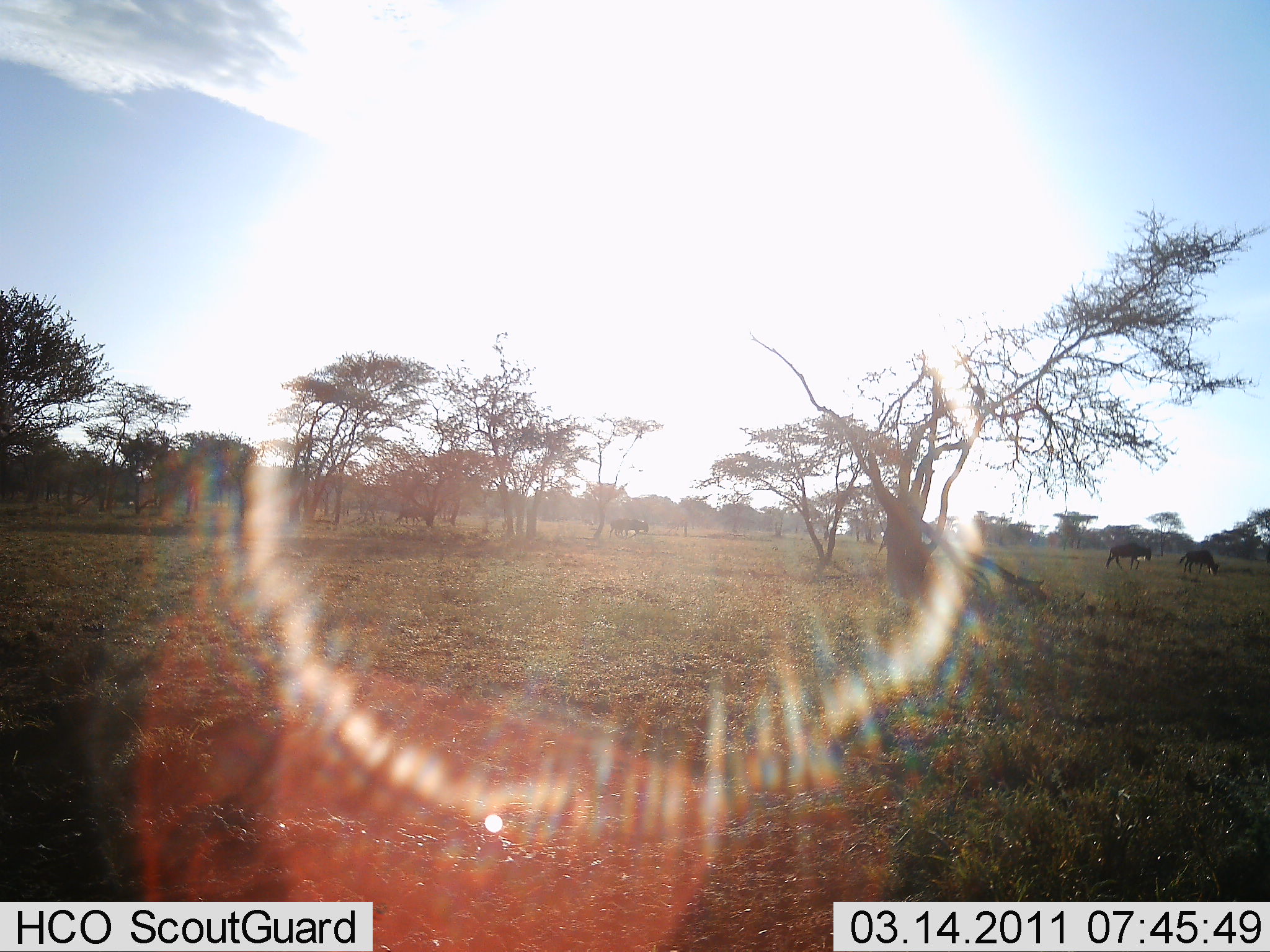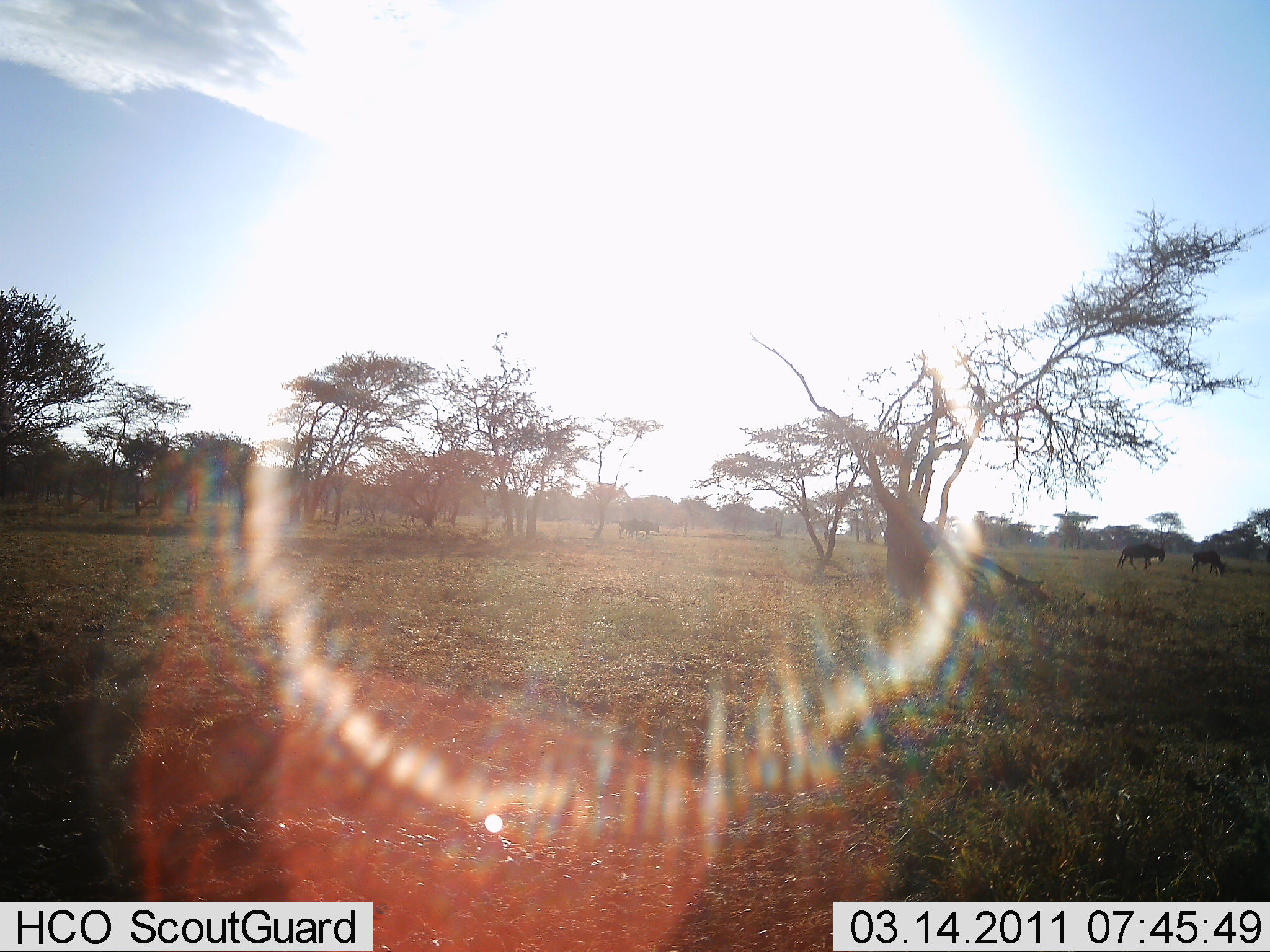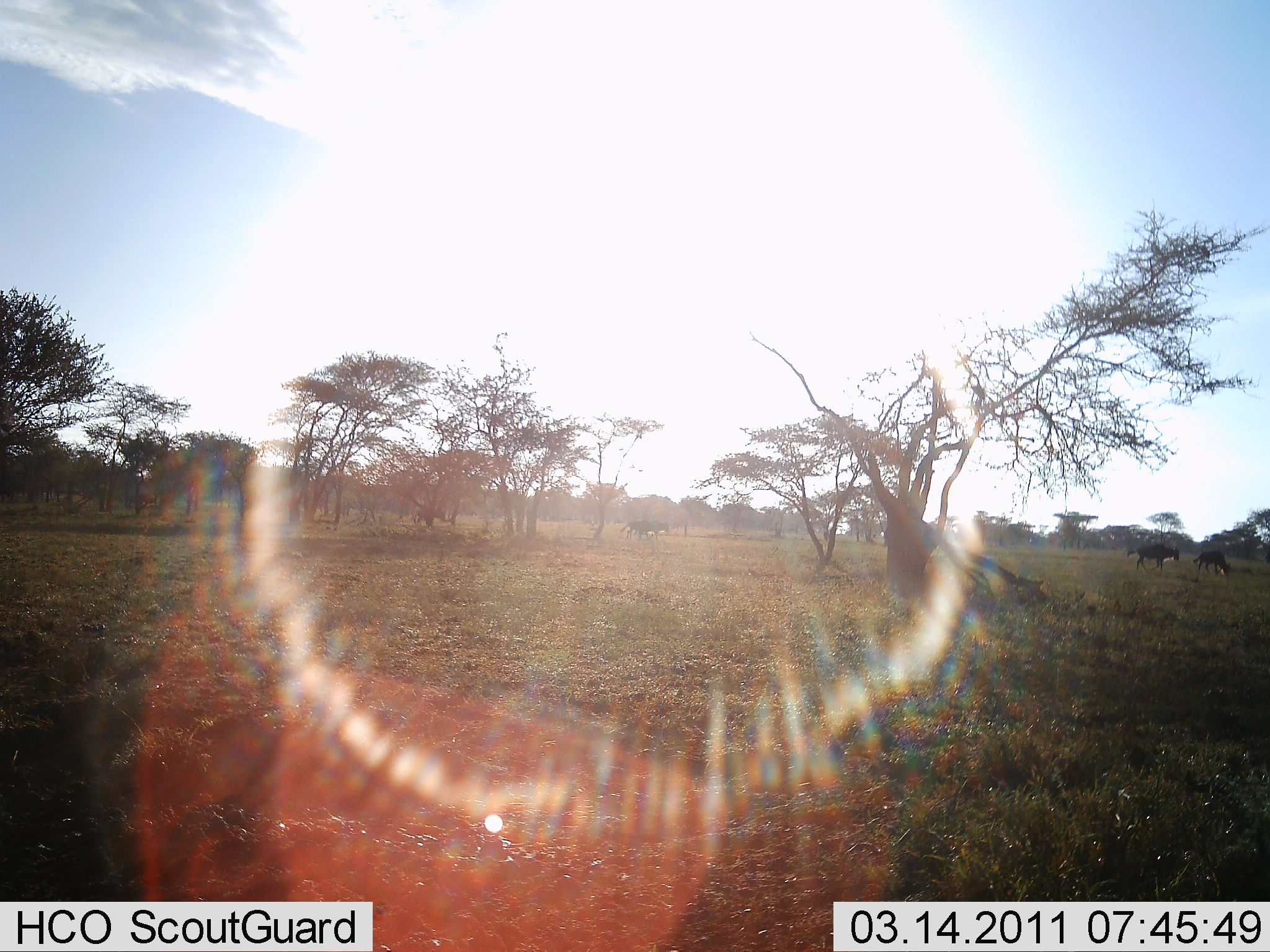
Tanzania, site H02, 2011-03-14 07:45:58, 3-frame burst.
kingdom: Animalia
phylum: Chordata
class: Mammalia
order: Artiodactyla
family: Bovidae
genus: Connochaetes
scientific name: Connochaetes taurinus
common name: blue wildebeest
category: wildebeest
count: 6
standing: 0%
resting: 0%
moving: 100%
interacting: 0%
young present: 0%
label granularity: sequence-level